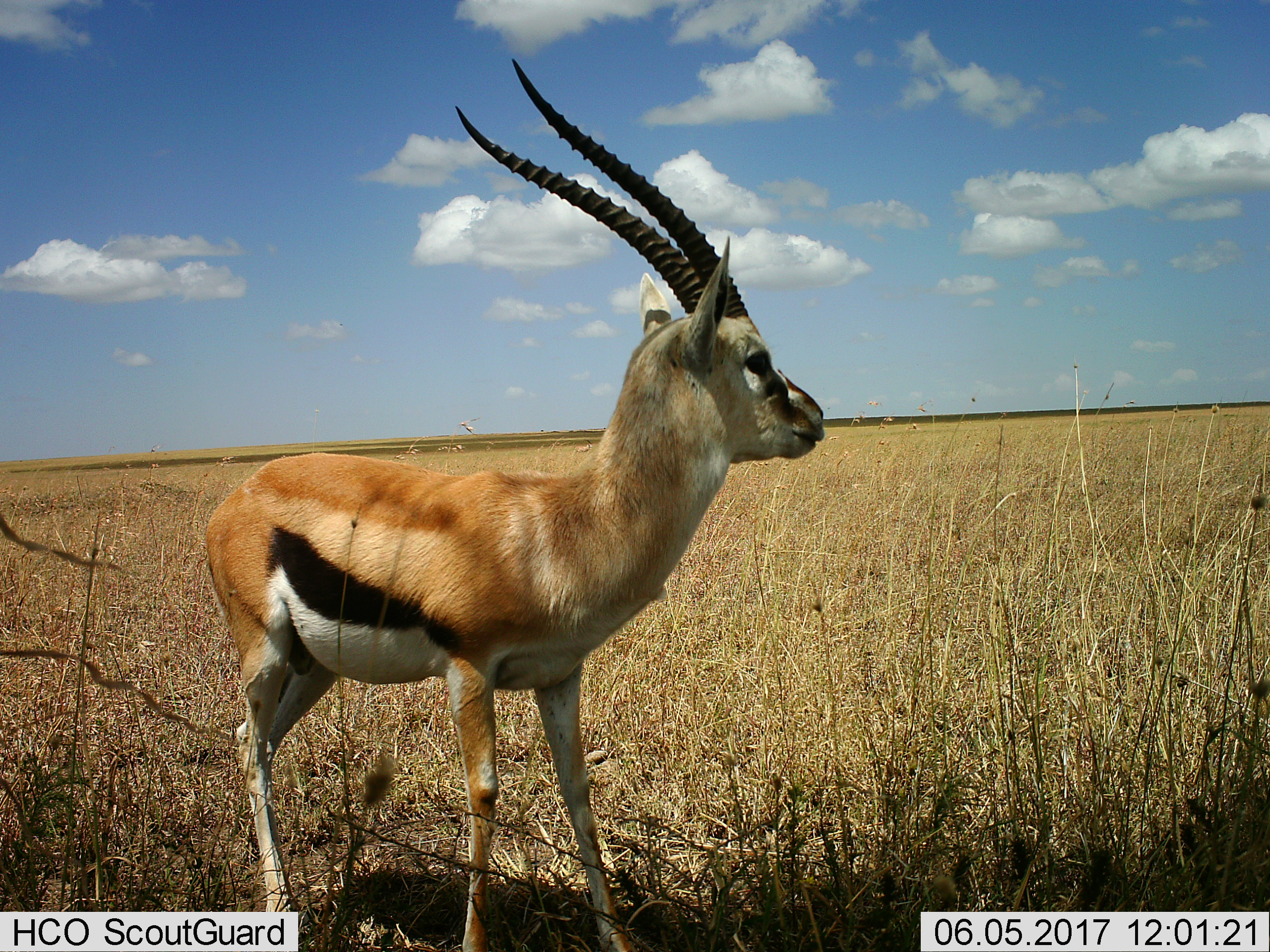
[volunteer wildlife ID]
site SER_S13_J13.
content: unidentified animal